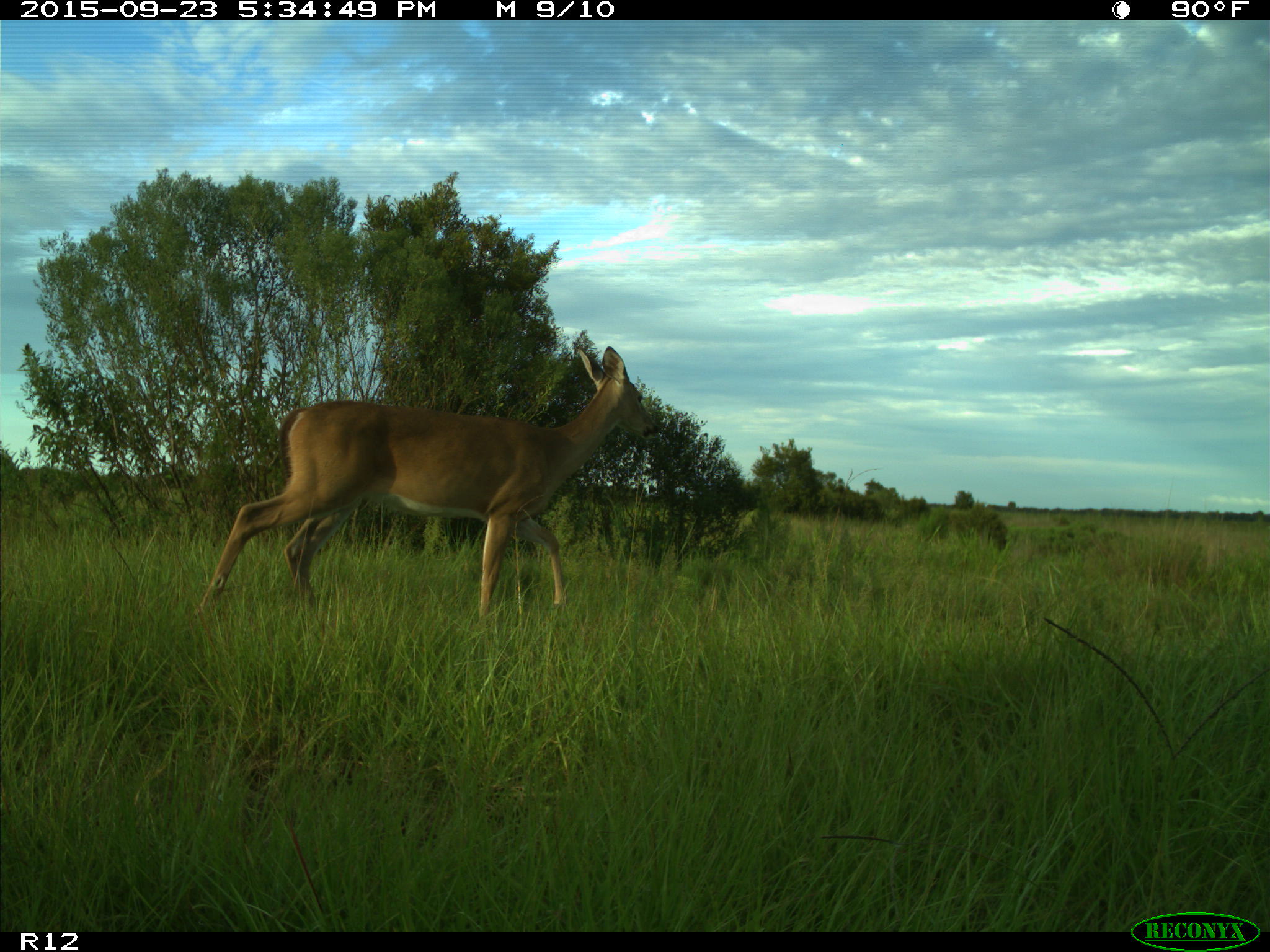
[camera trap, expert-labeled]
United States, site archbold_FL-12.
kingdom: Animalia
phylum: Chordata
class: Mammalia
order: Artiodactyla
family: Cervidae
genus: Odocoileus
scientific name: Odocoileus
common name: deer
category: unidentified deer